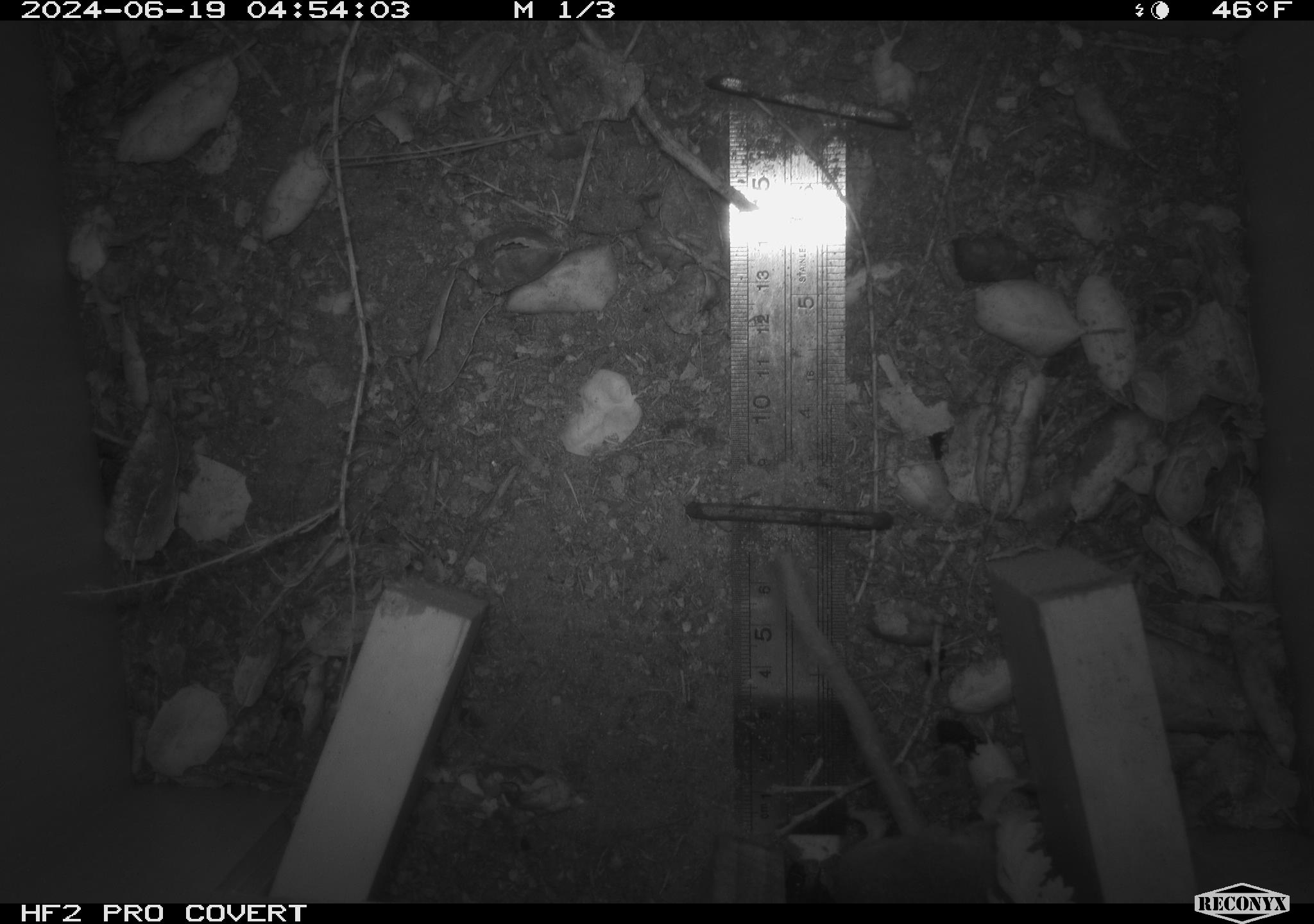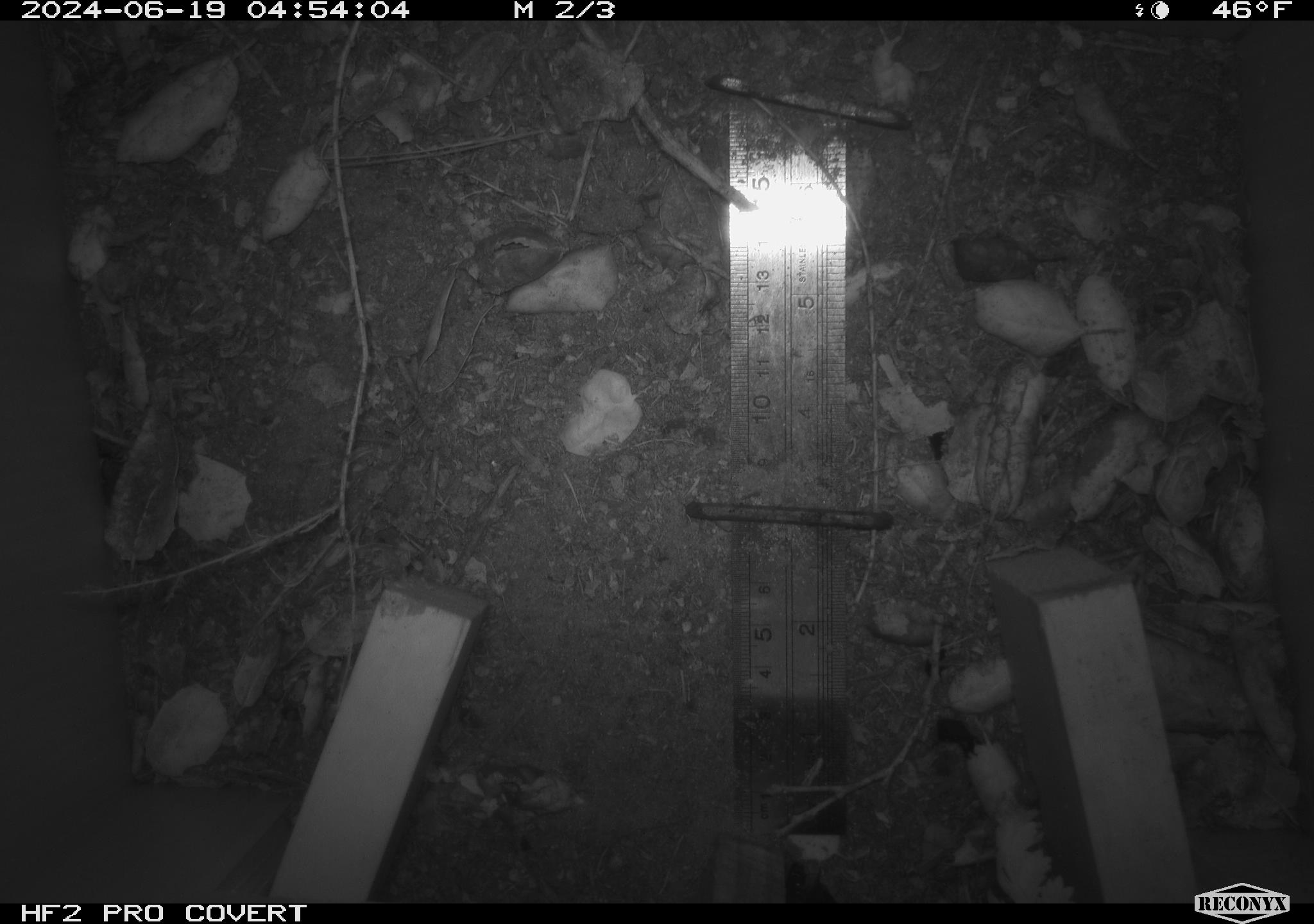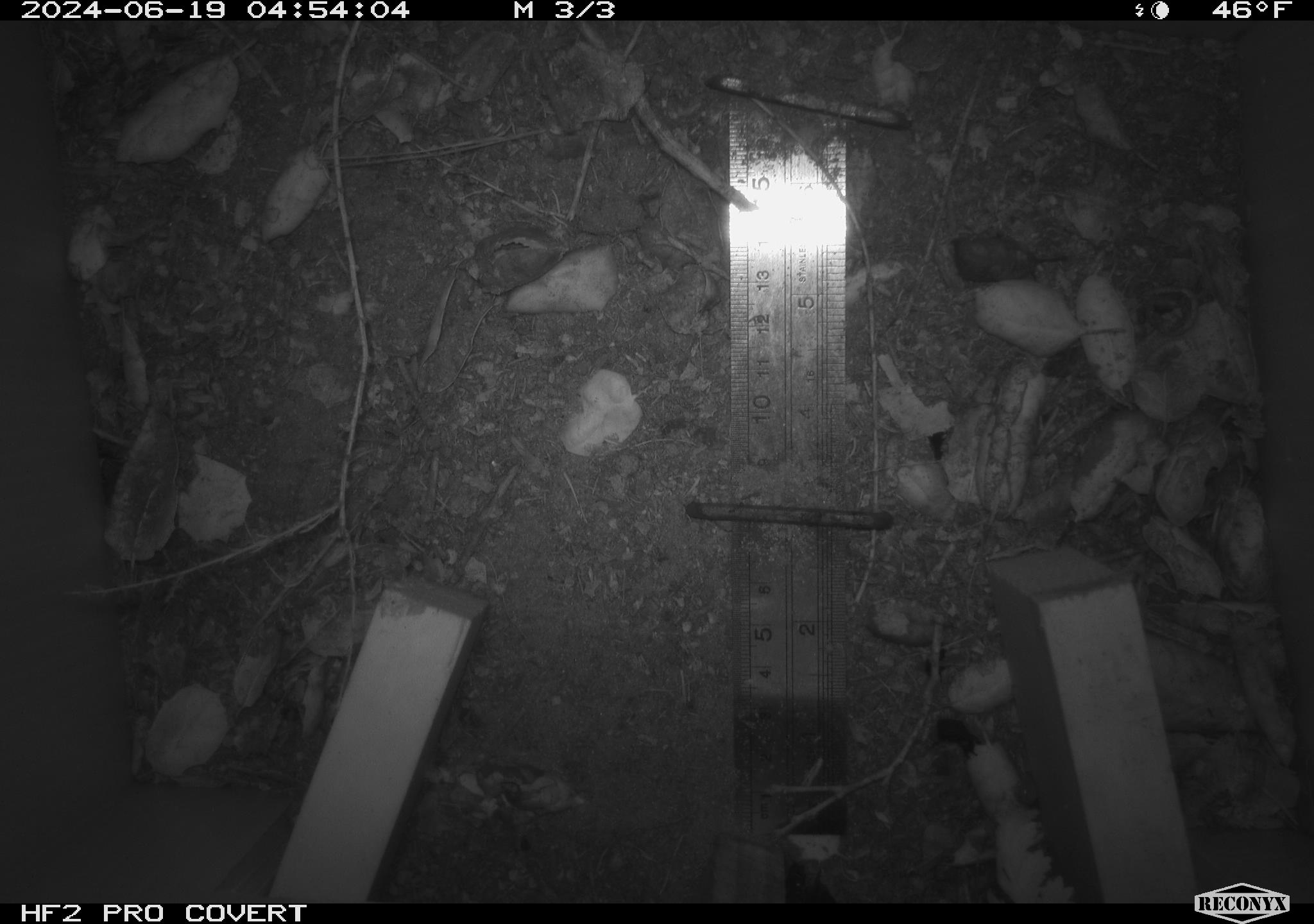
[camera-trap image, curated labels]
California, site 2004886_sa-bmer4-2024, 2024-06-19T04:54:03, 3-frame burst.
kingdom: Animalia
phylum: Chordata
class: Mammalia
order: Rodentia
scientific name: Rodentia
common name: woodrat or rat or mouse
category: woodrat or rat or mouse species